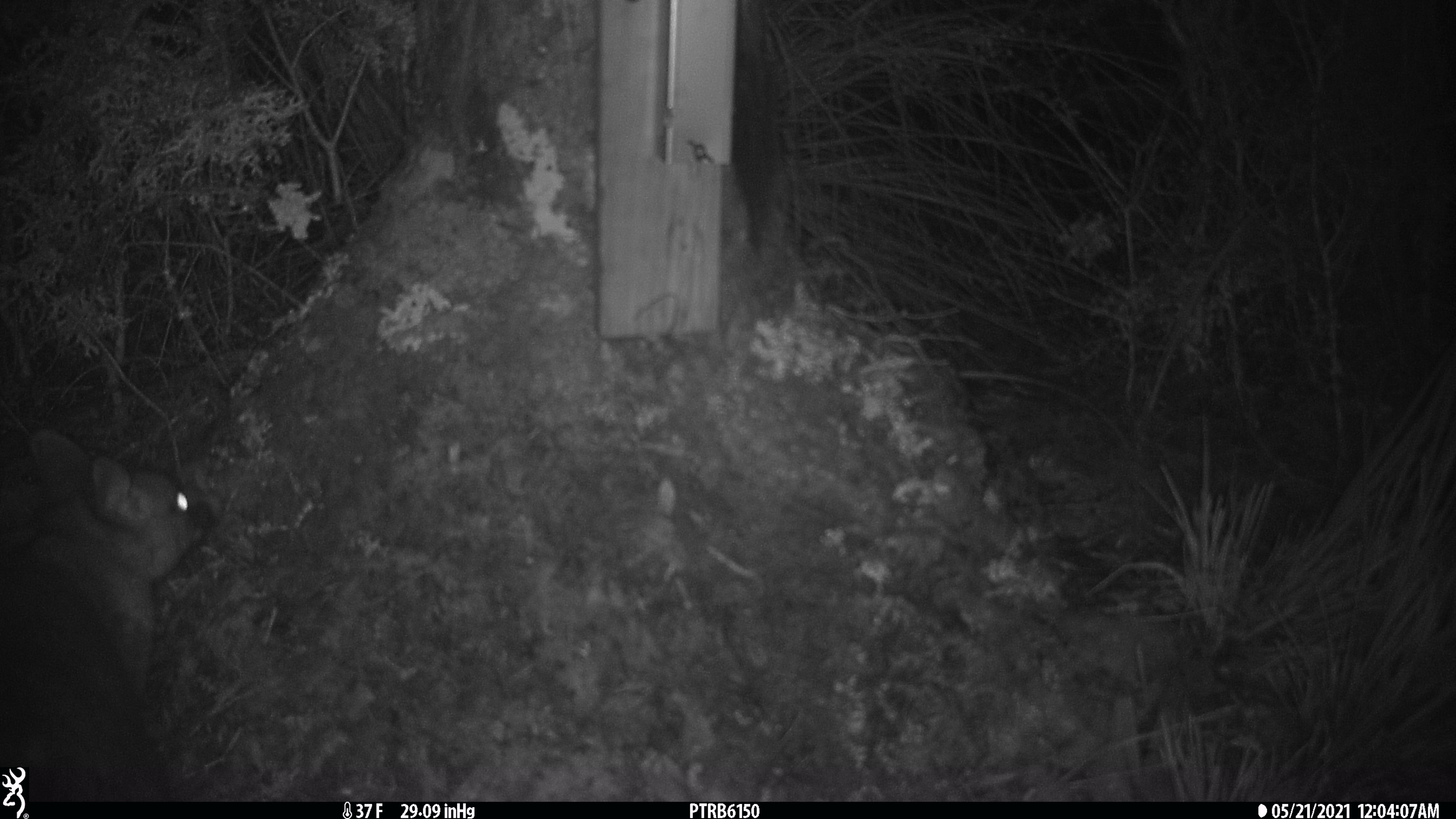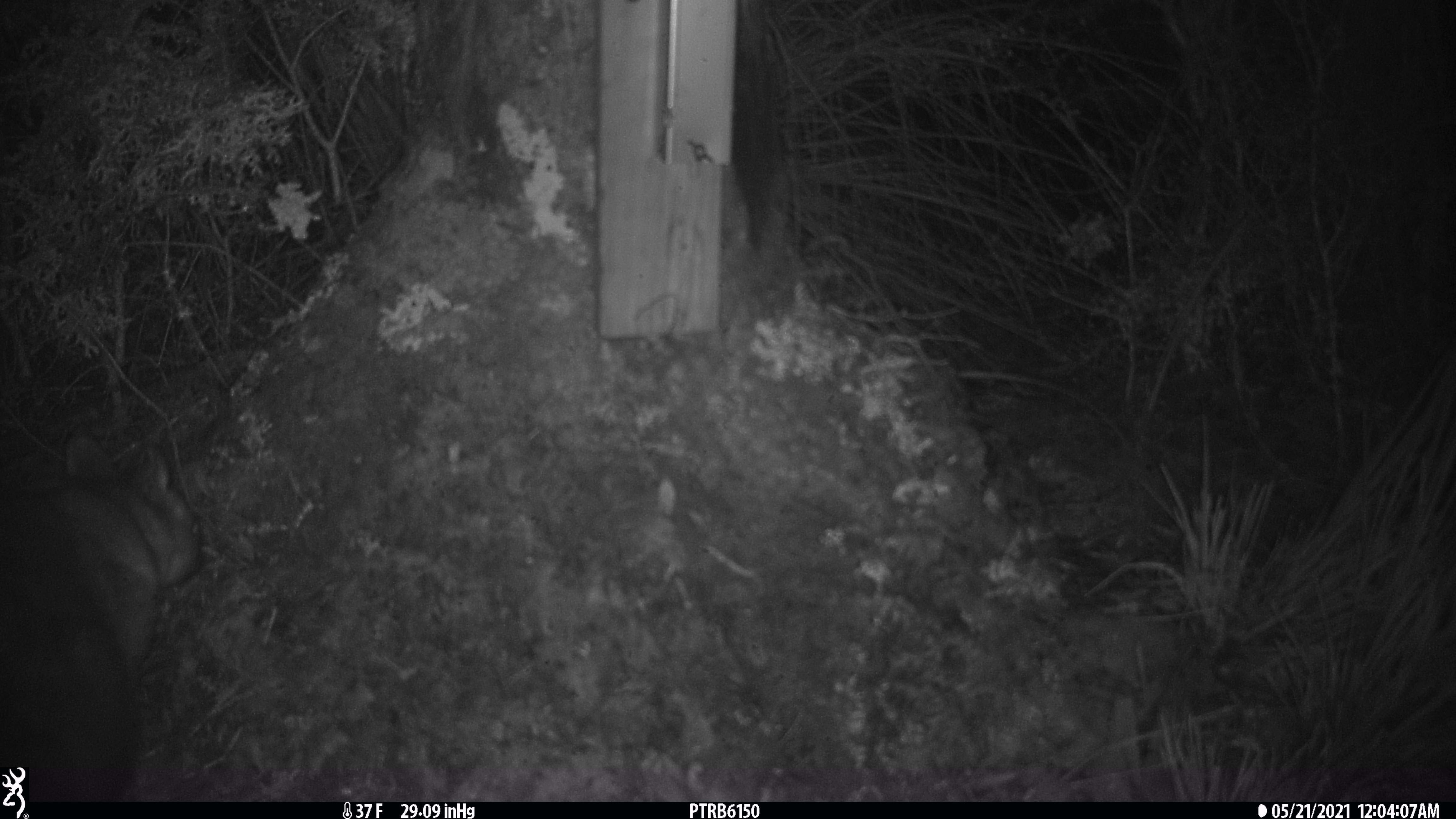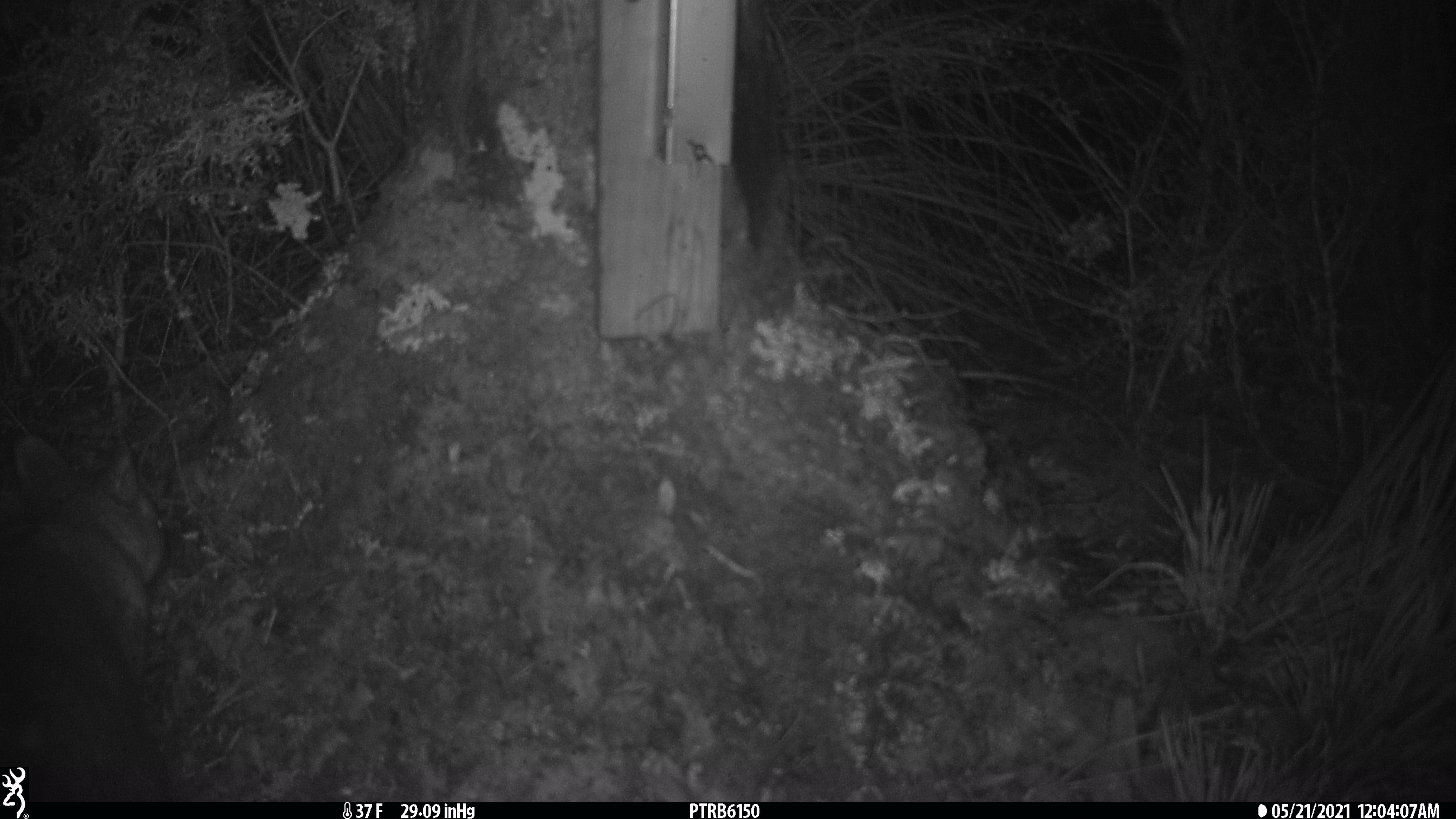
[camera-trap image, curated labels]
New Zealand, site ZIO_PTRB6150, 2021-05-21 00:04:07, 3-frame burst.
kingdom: Animalia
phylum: Chordata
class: Mammalia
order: Diprotodontia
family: Phalangeridae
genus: Trichosurus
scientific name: Trichosurus vulpecula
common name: common brushtail possum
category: possum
Possum (common brushtail possum) (Trichosurus vulpecula).